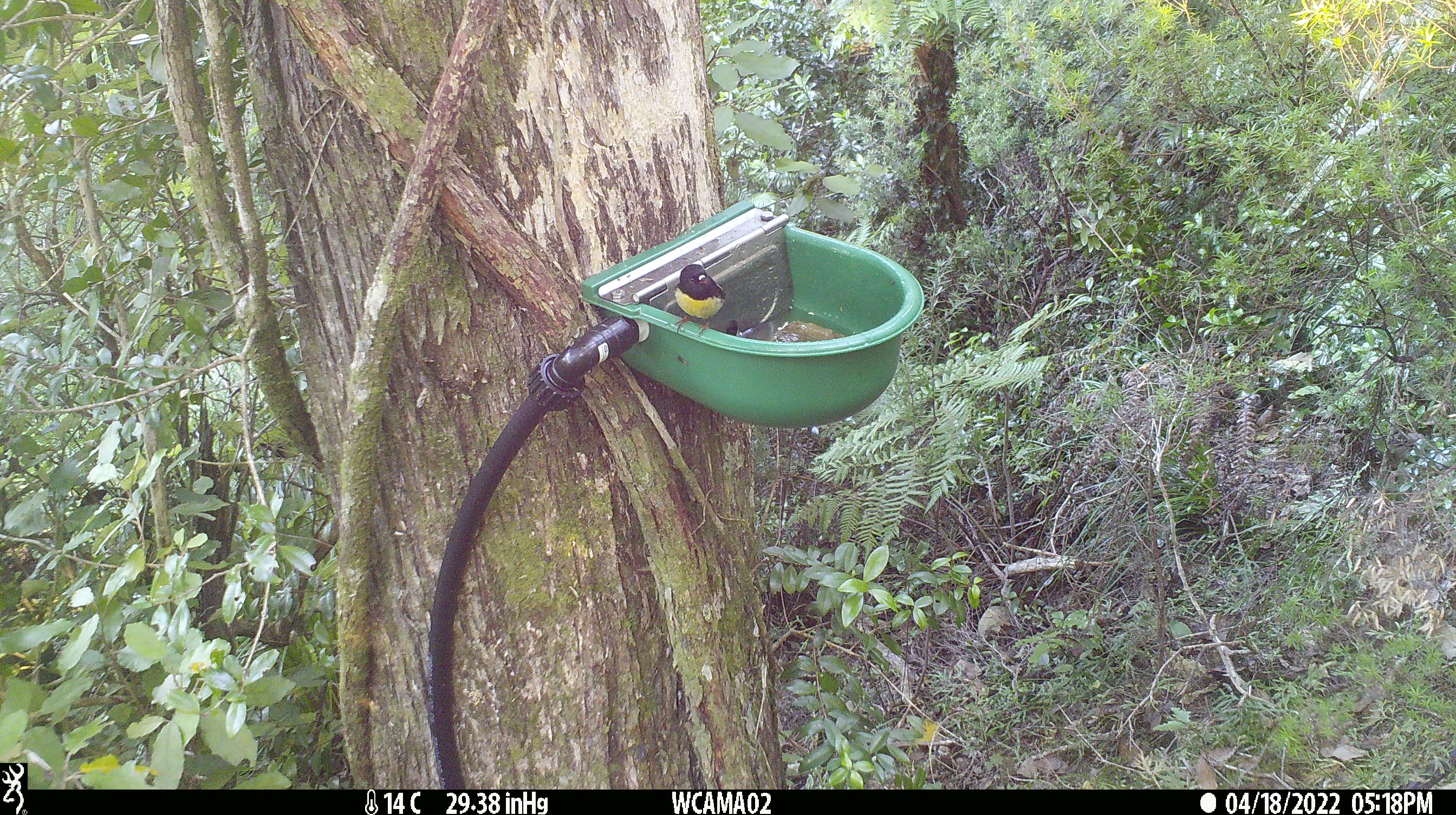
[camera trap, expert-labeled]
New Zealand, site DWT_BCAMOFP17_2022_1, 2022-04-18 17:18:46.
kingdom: Animalia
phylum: Chordata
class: Aves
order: Passeriformes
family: Petroicidae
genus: Petroica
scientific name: Petroica macrocephala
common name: tomtit